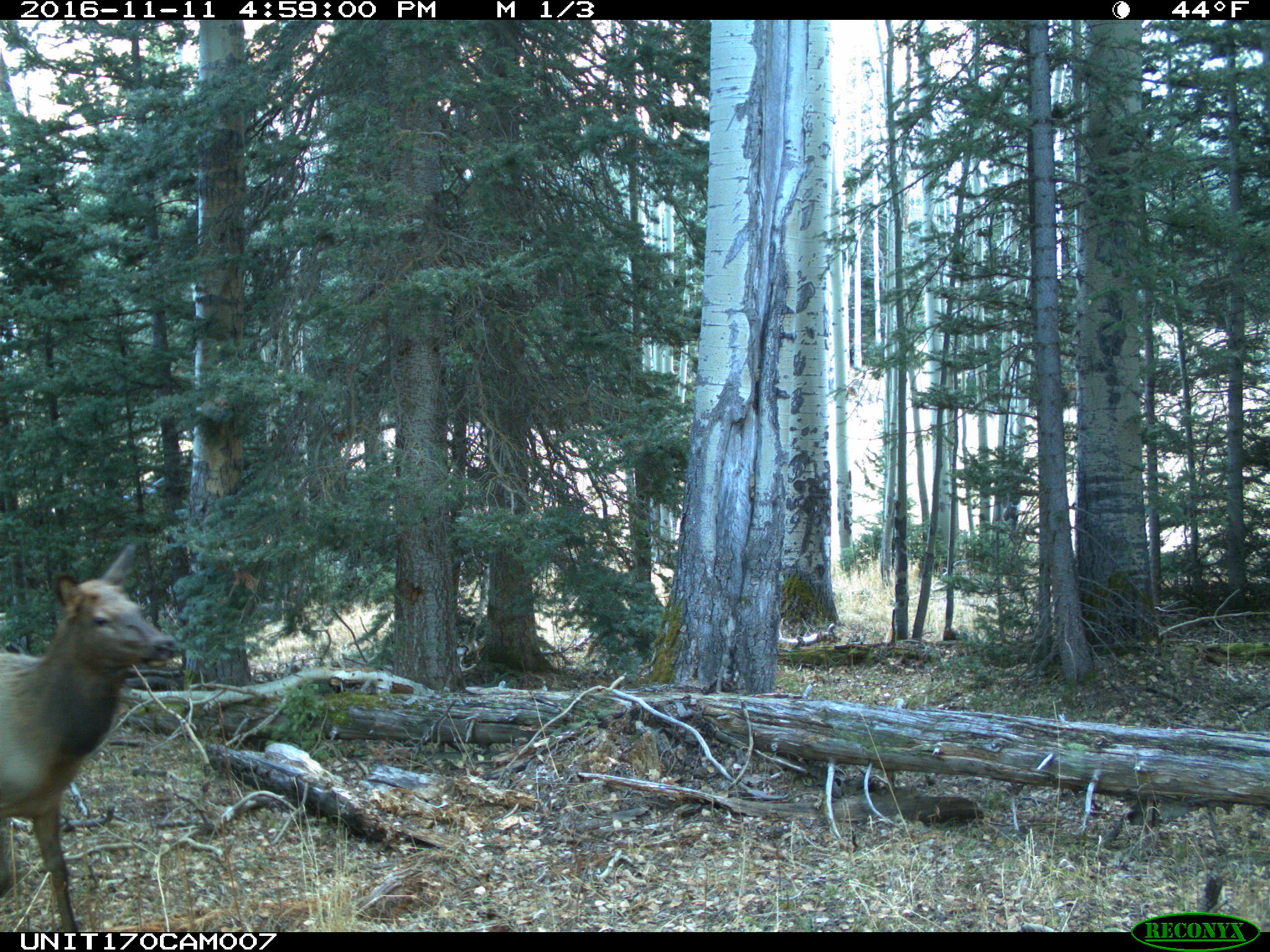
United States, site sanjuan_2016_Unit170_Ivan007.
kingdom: Animalia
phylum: Chordata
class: Mammalia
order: Artiodactyla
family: Cervidae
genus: Cervus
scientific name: Cervus elaphus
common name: red deer